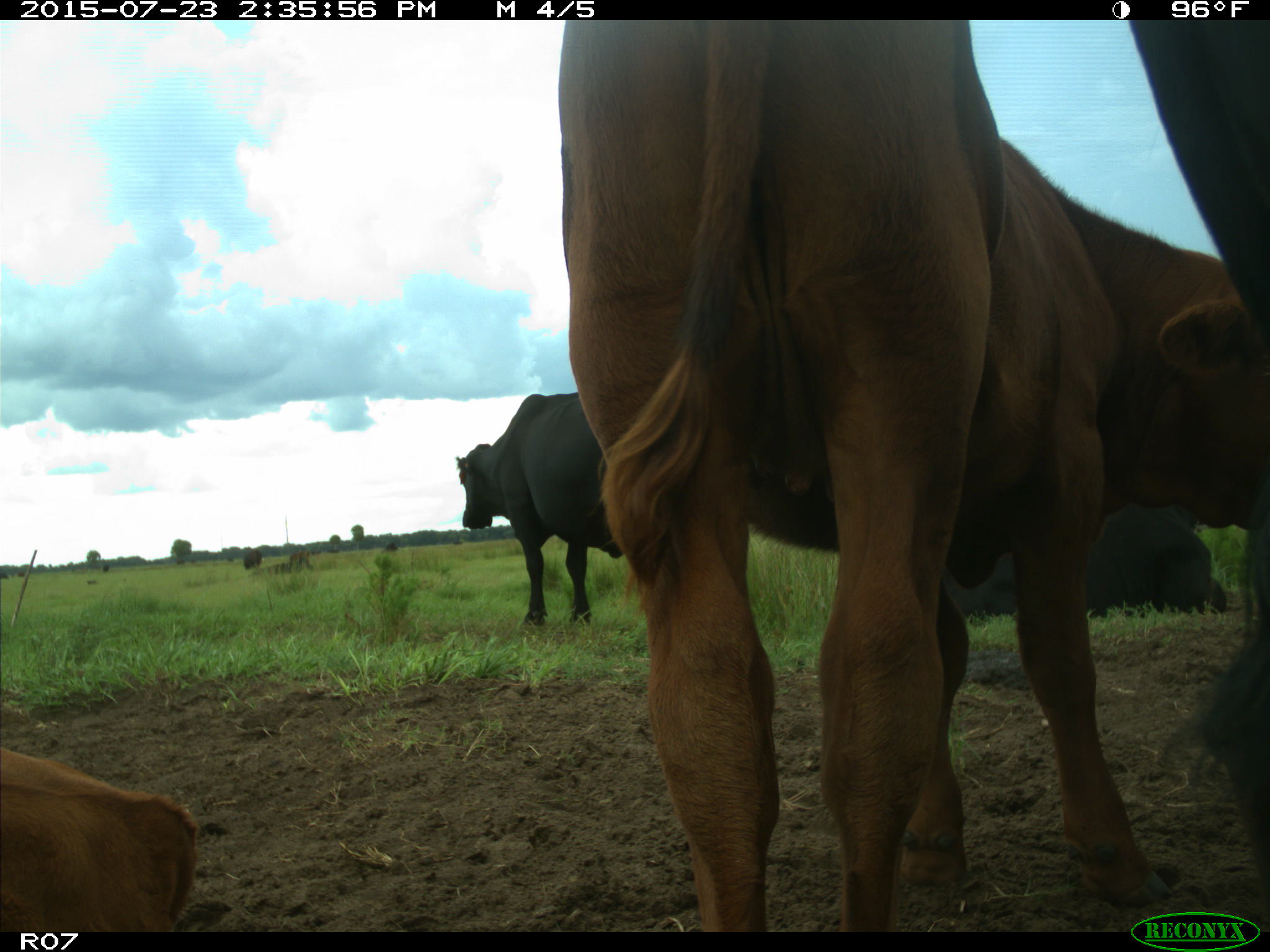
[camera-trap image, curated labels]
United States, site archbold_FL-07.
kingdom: Animalia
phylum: Chordata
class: Mammalia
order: Artiodactyla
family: Bovidae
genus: Bos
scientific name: Bos taurus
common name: domestic cow